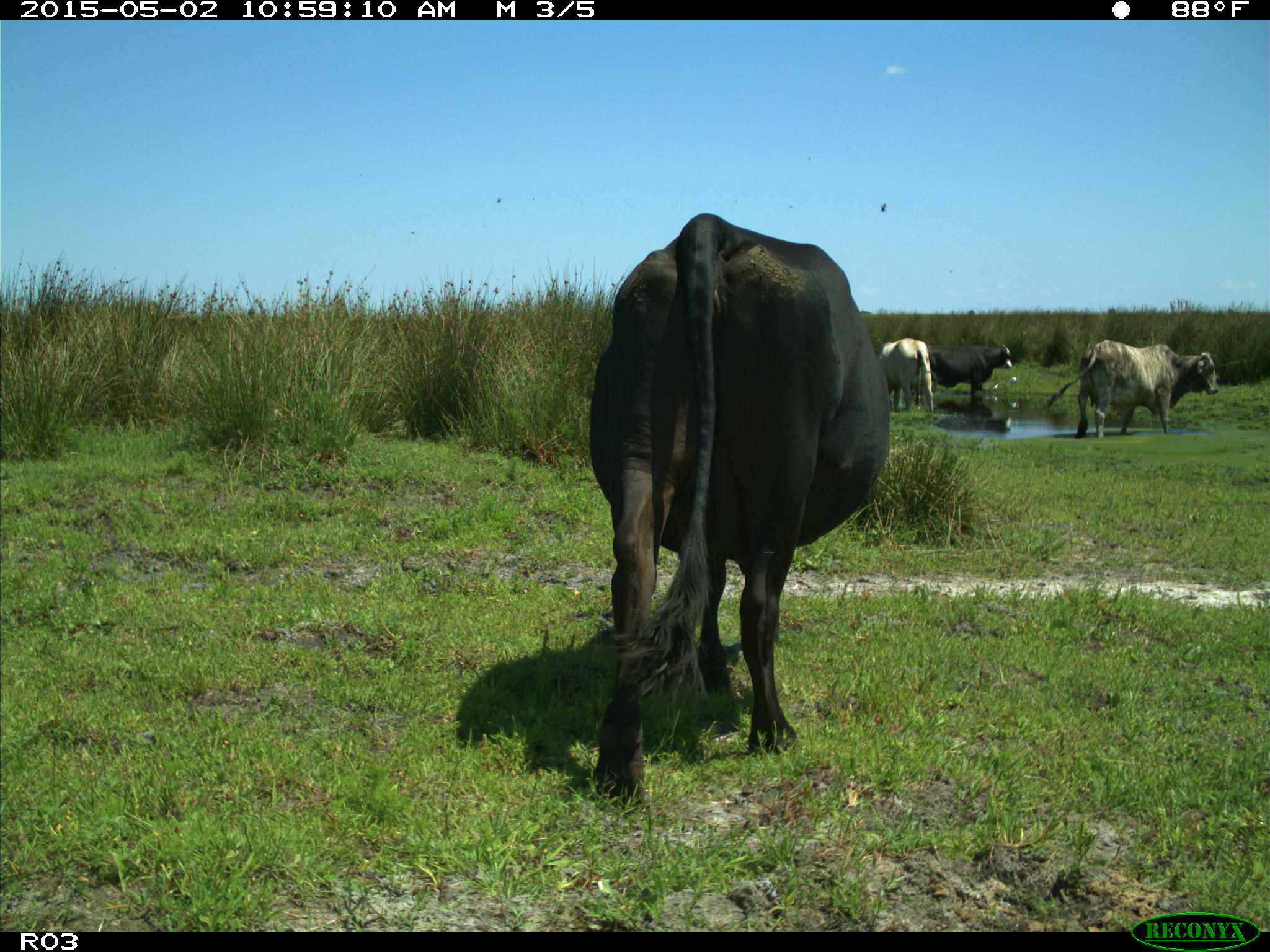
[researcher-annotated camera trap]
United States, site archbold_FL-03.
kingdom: Animalia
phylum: Chordata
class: Mammalia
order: Artiodactyla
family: Bovidae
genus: Bos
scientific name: Bos taurus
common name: domestic cow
Bos taurus (domestic cow).